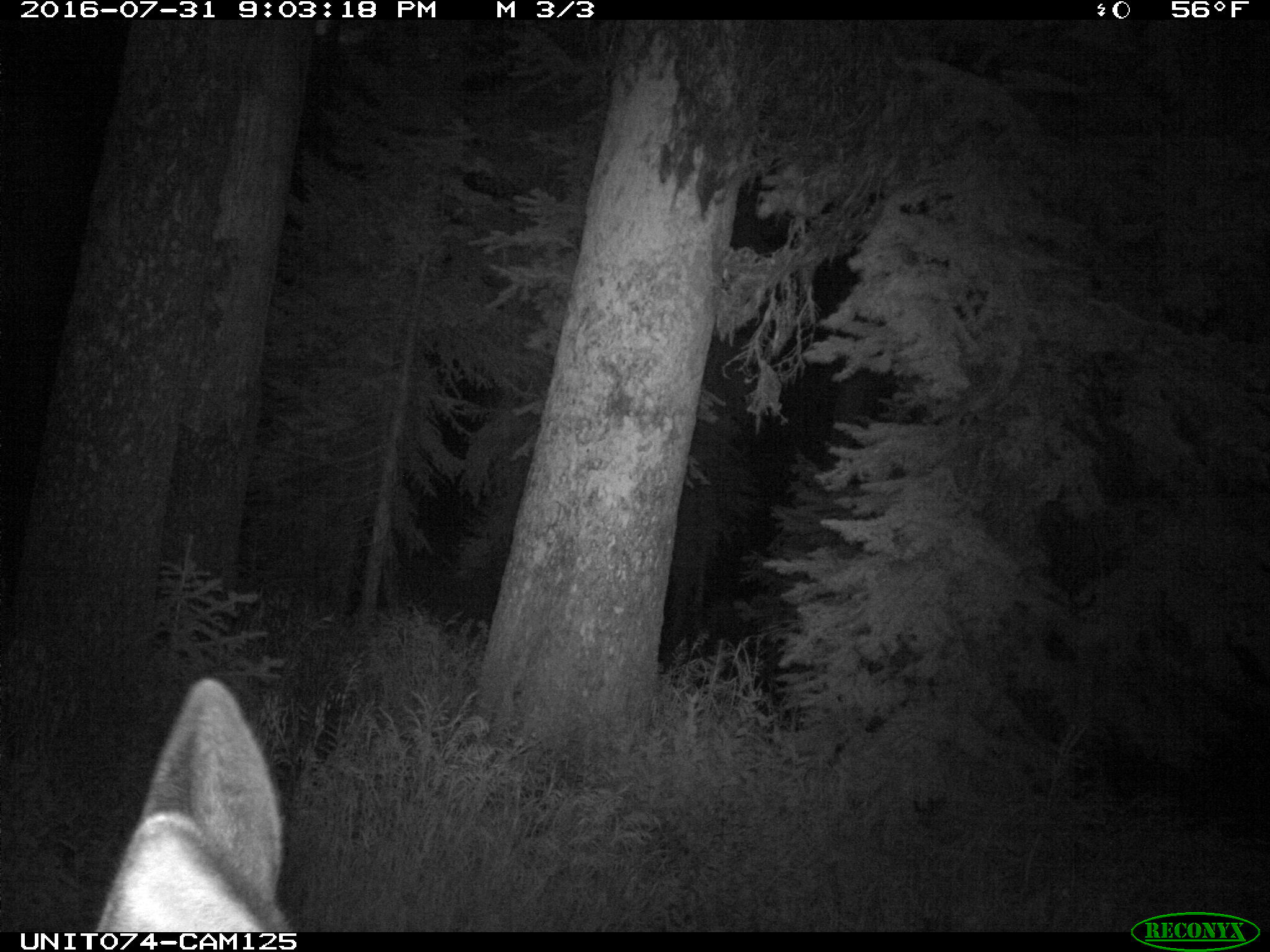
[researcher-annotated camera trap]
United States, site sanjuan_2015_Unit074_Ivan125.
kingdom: Animalia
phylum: Chordata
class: Mammalia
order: Artiodactyla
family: Cervidae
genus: Cervus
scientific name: Cervus elaphus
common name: red deer